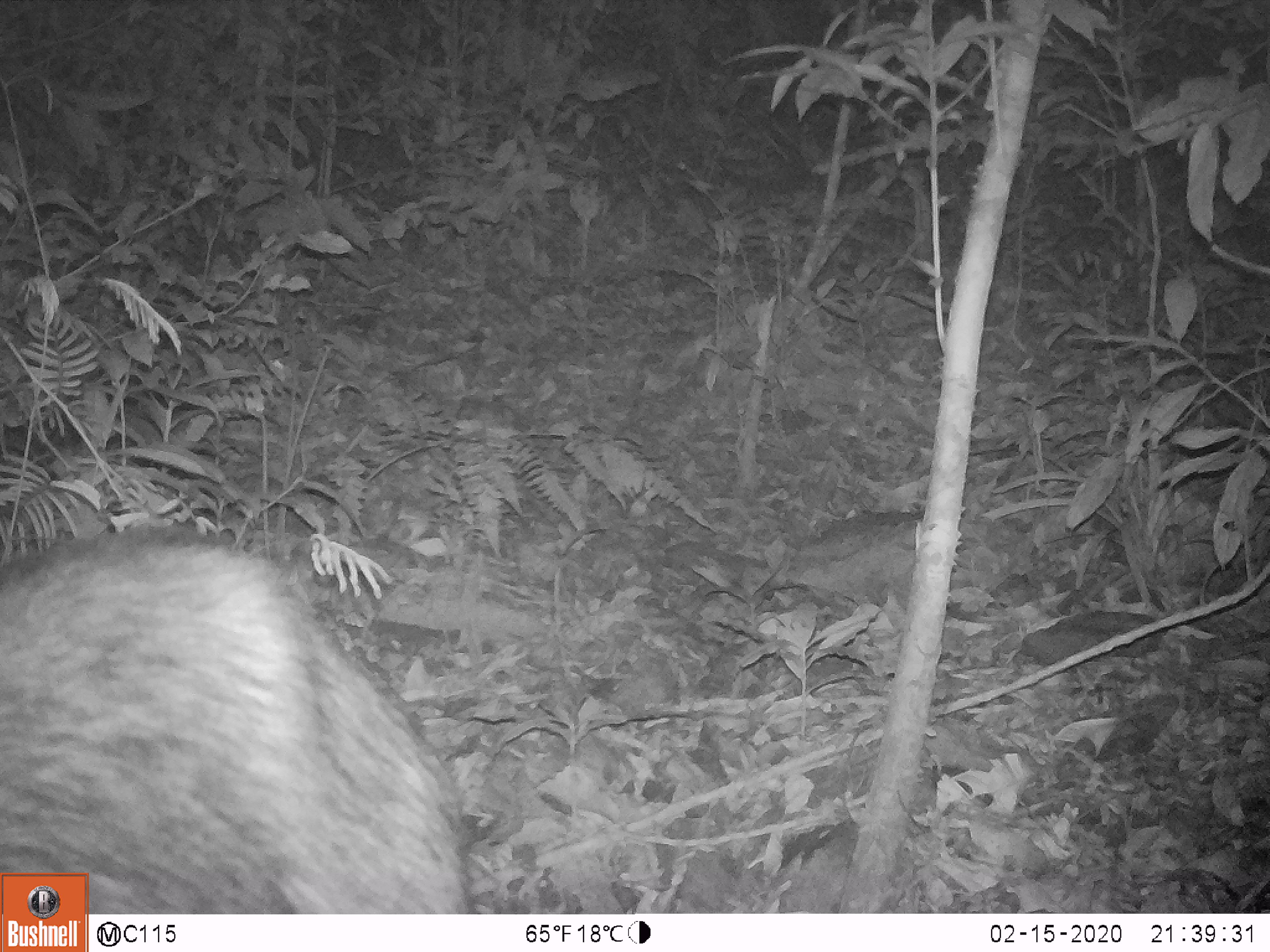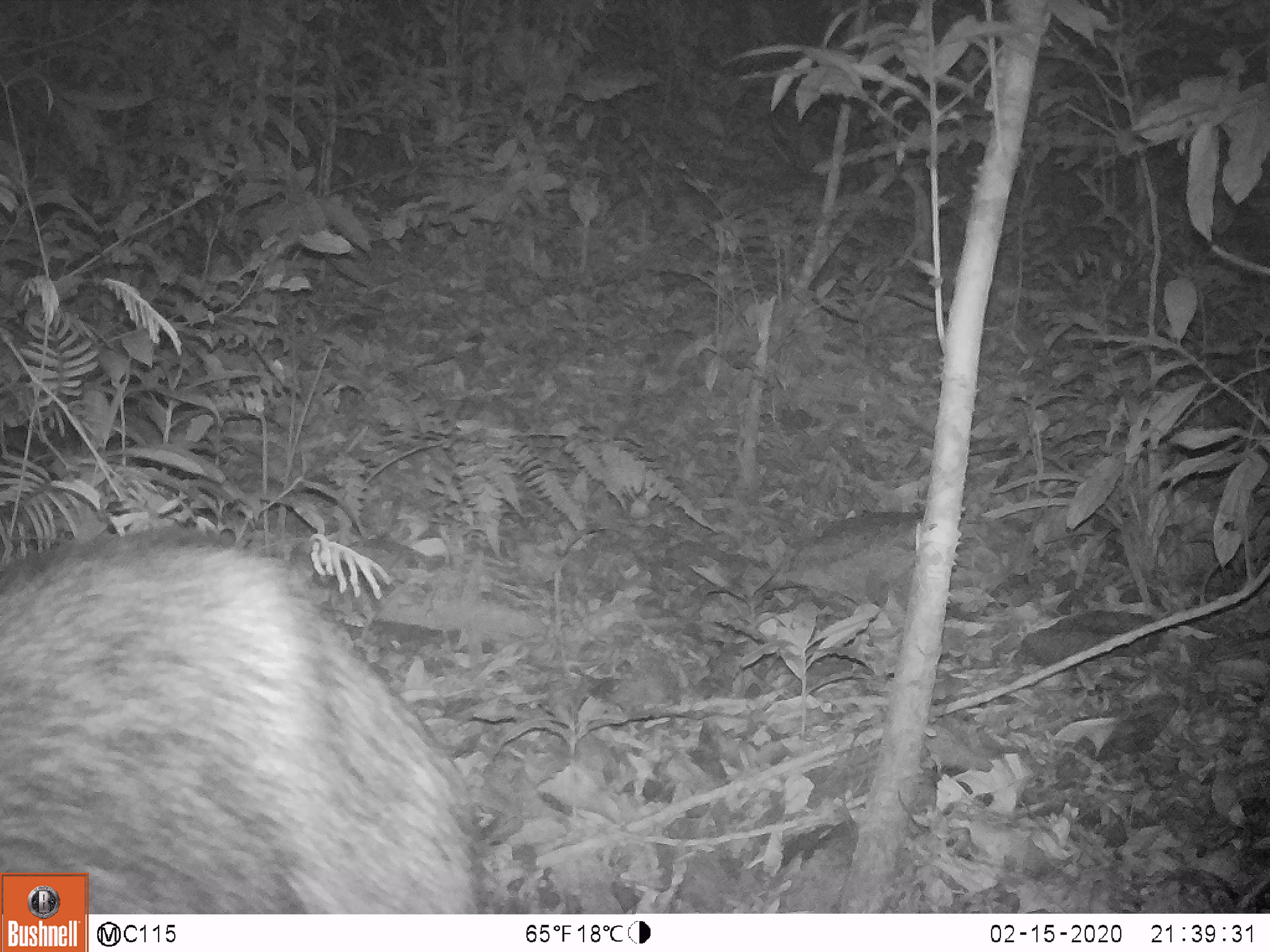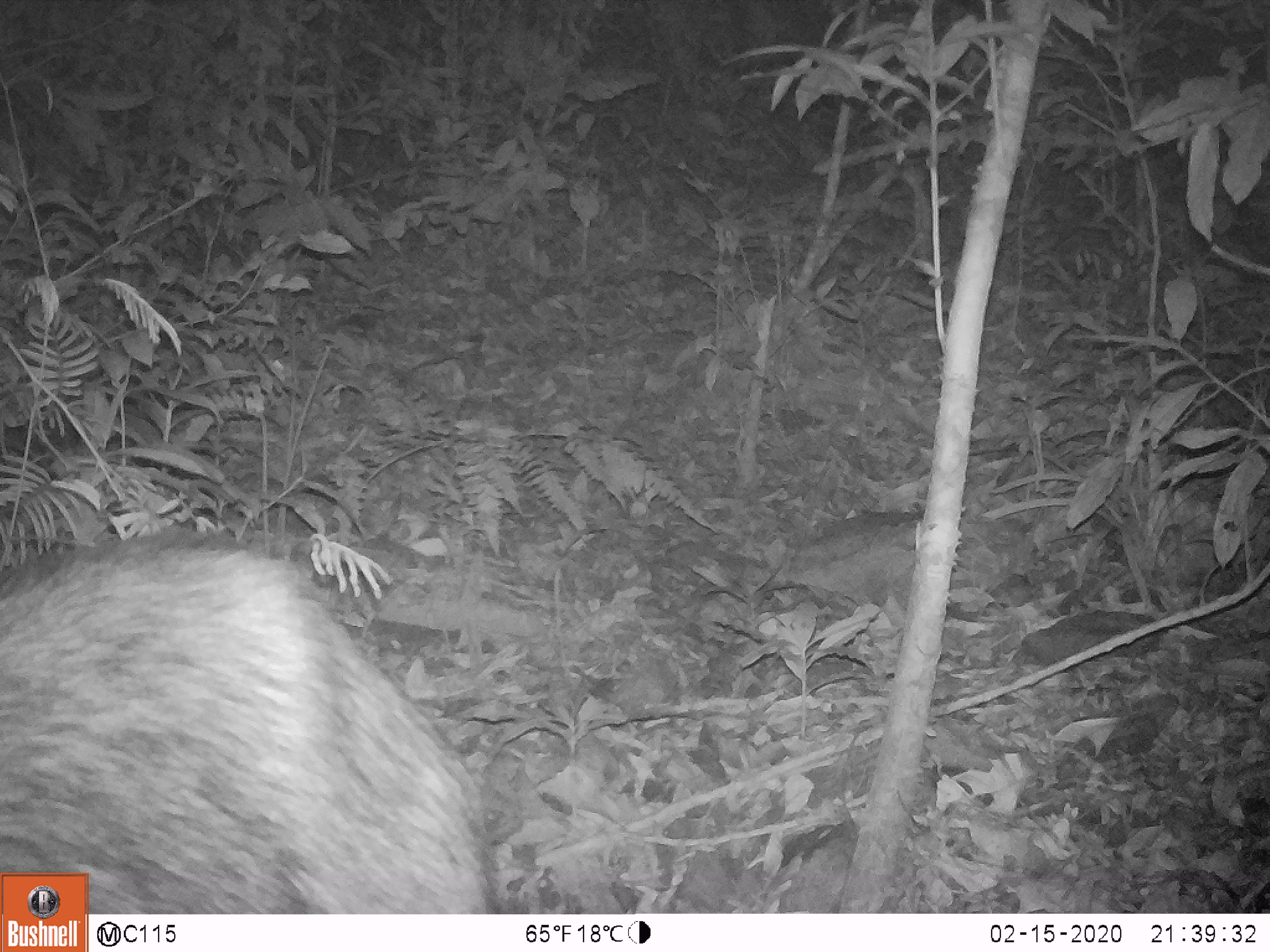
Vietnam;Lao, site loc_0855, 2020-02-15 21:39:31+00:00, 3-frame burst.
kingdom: Animalia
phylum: Chordata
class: Mammalia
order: Artiodactyla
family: Bovidae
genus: Capricornis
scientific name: Capricornis sumatraensis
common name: chinese serow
Chinese serow (Capricornis sumatraensis). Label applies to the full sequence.